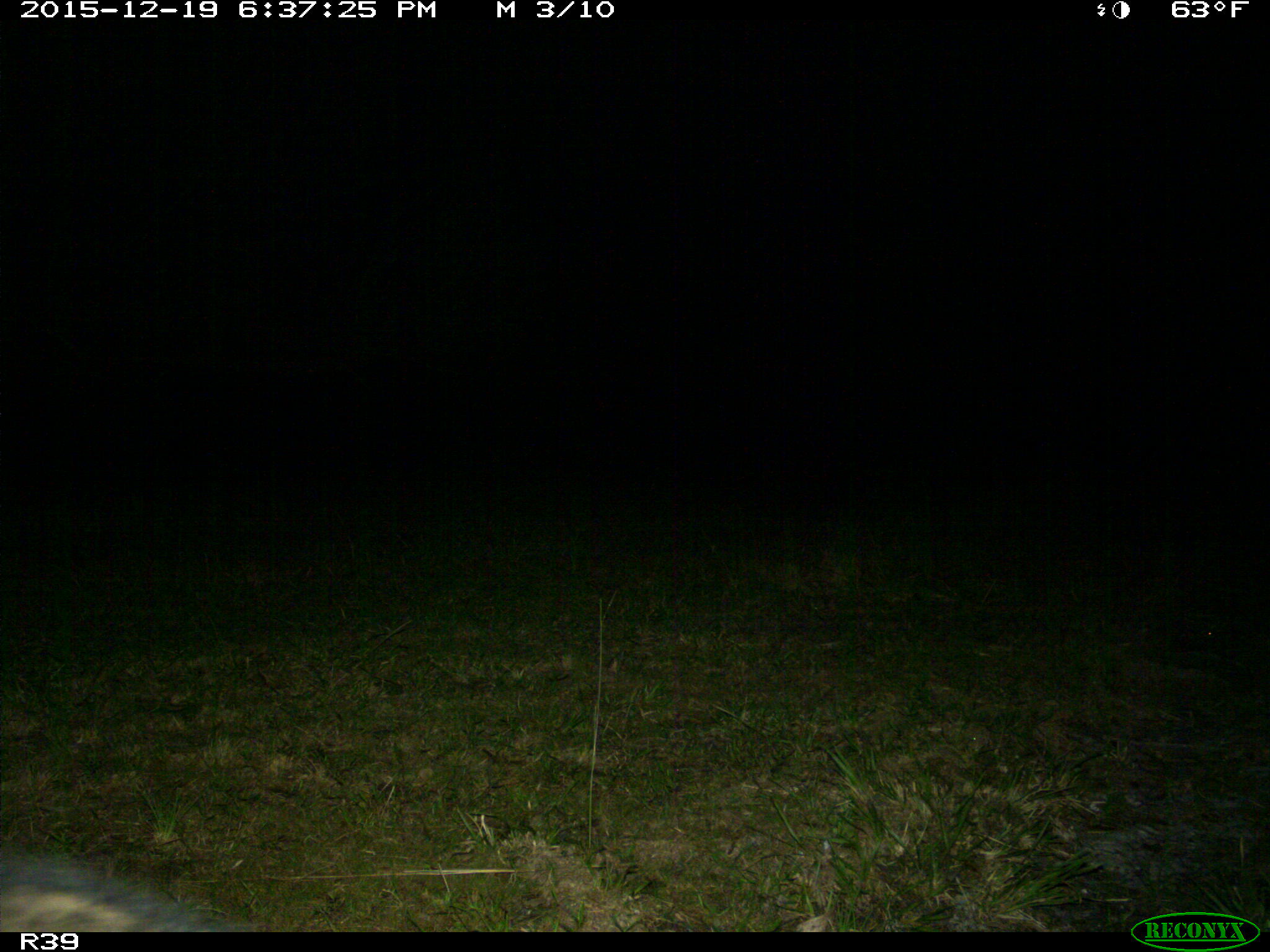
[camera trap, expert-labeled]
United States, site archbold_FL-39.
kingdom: Animalia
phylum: Chordata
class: Mammalia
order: Carnivora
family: Procyonidae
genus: Procyon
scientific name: Procyon lotor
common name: common raccoon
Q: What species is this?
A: Procyon lotor (common raccoon).